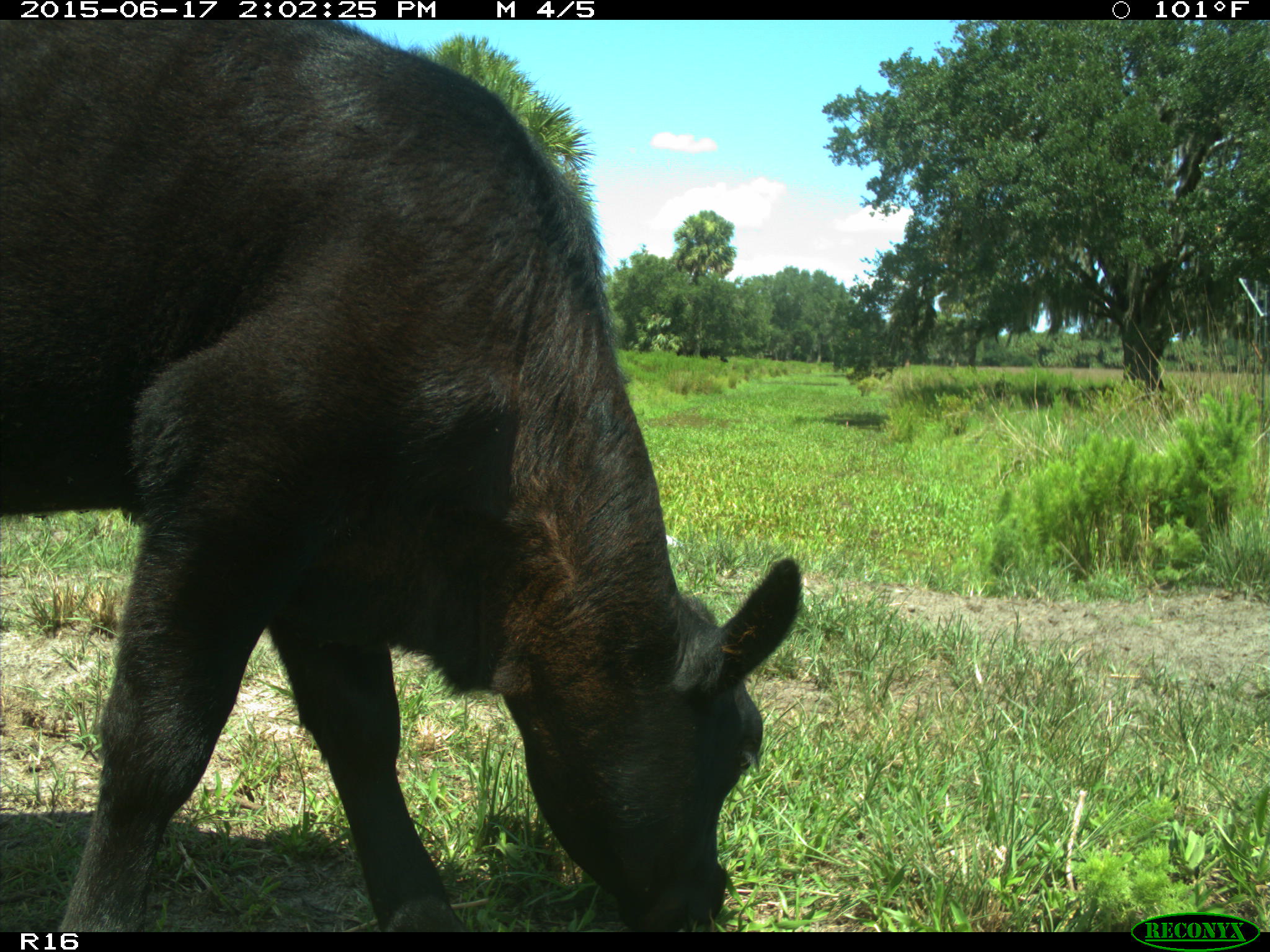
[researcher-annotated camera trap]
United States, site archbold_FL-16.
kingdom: Animalia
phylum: Chordata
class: Mammalia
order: Artiodactyla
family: Bovidae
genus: Bos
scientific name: Bos taurus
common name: domestic cow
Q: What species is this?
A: Bos taurus (domestic cow).